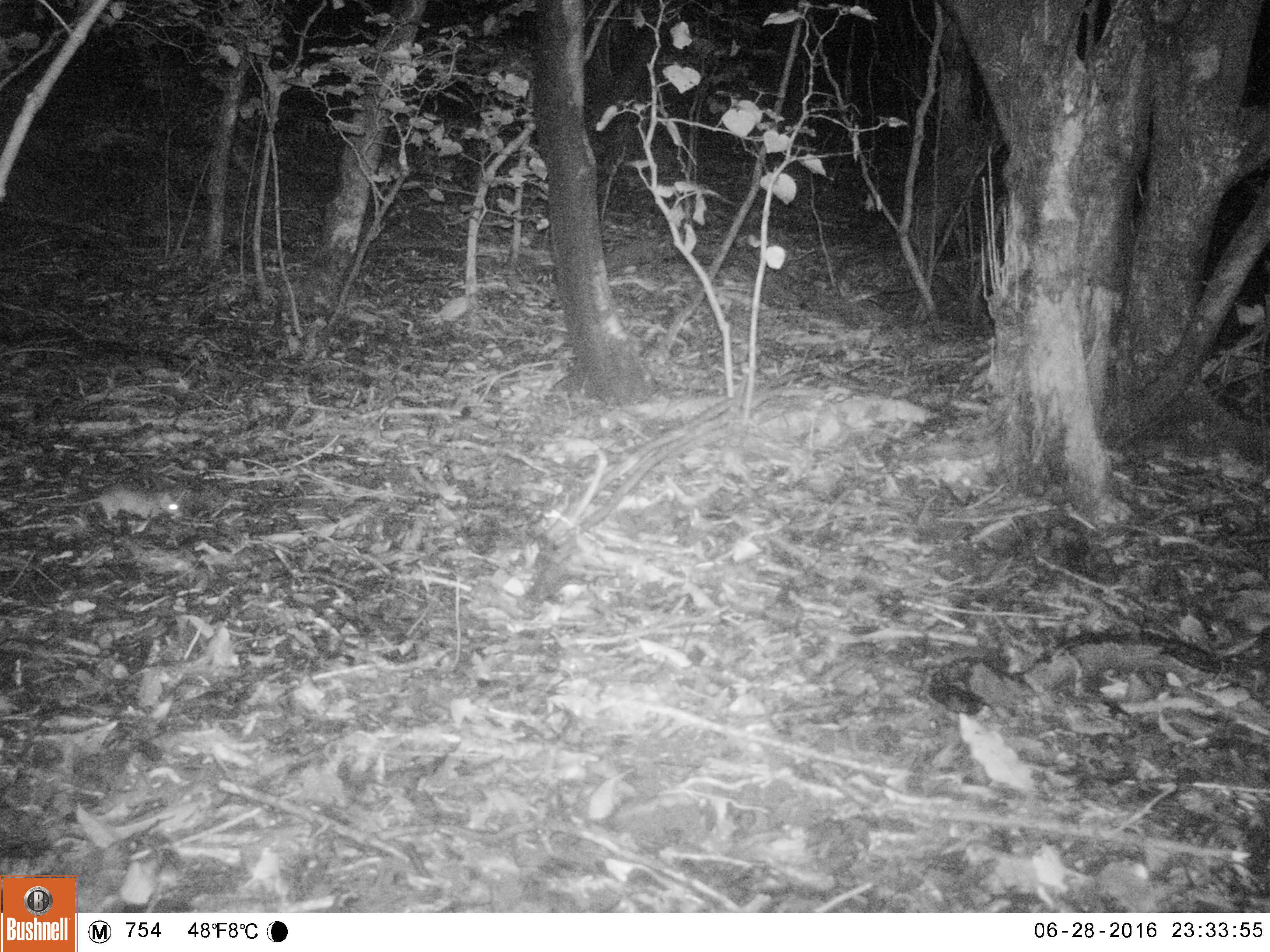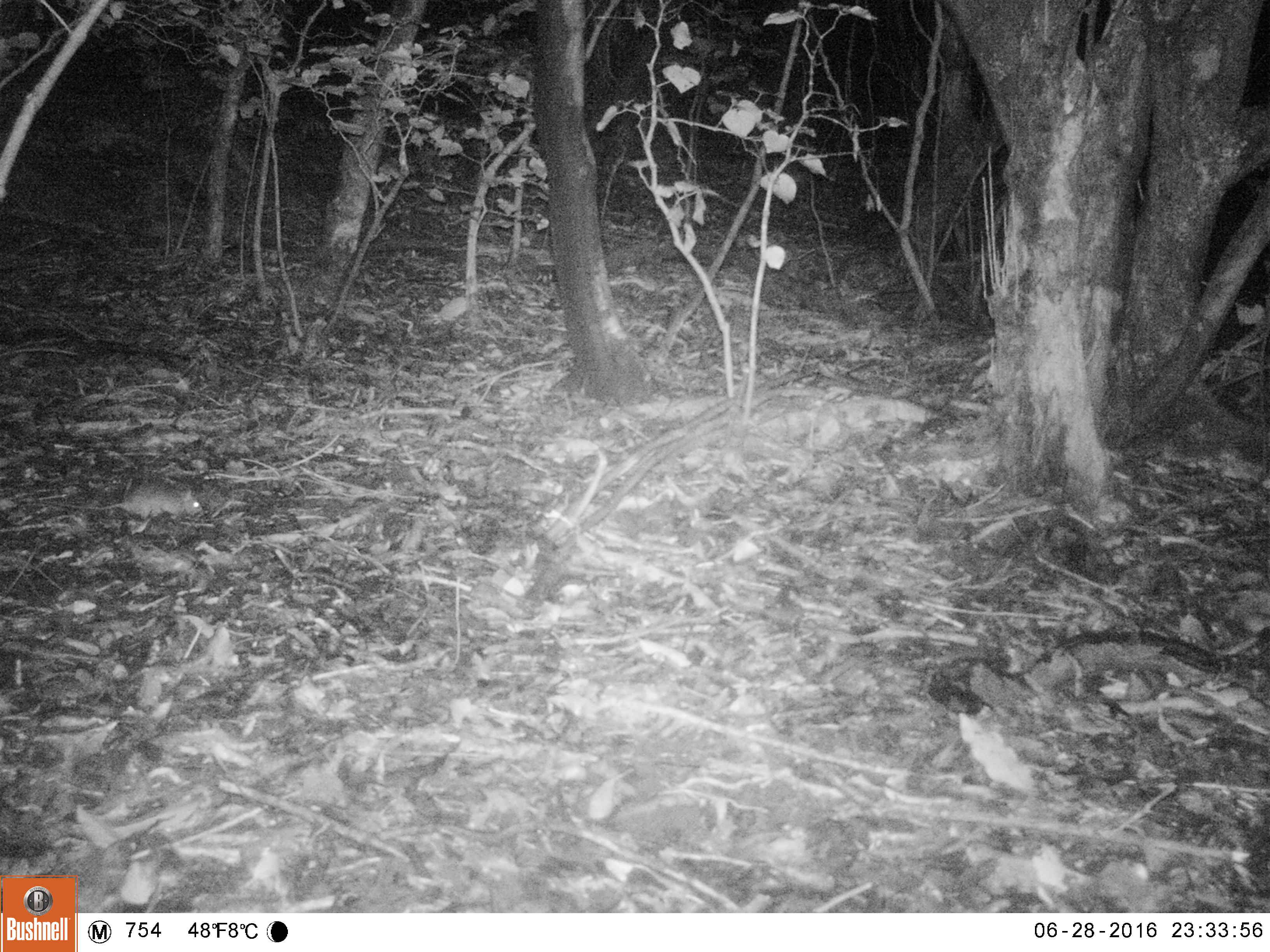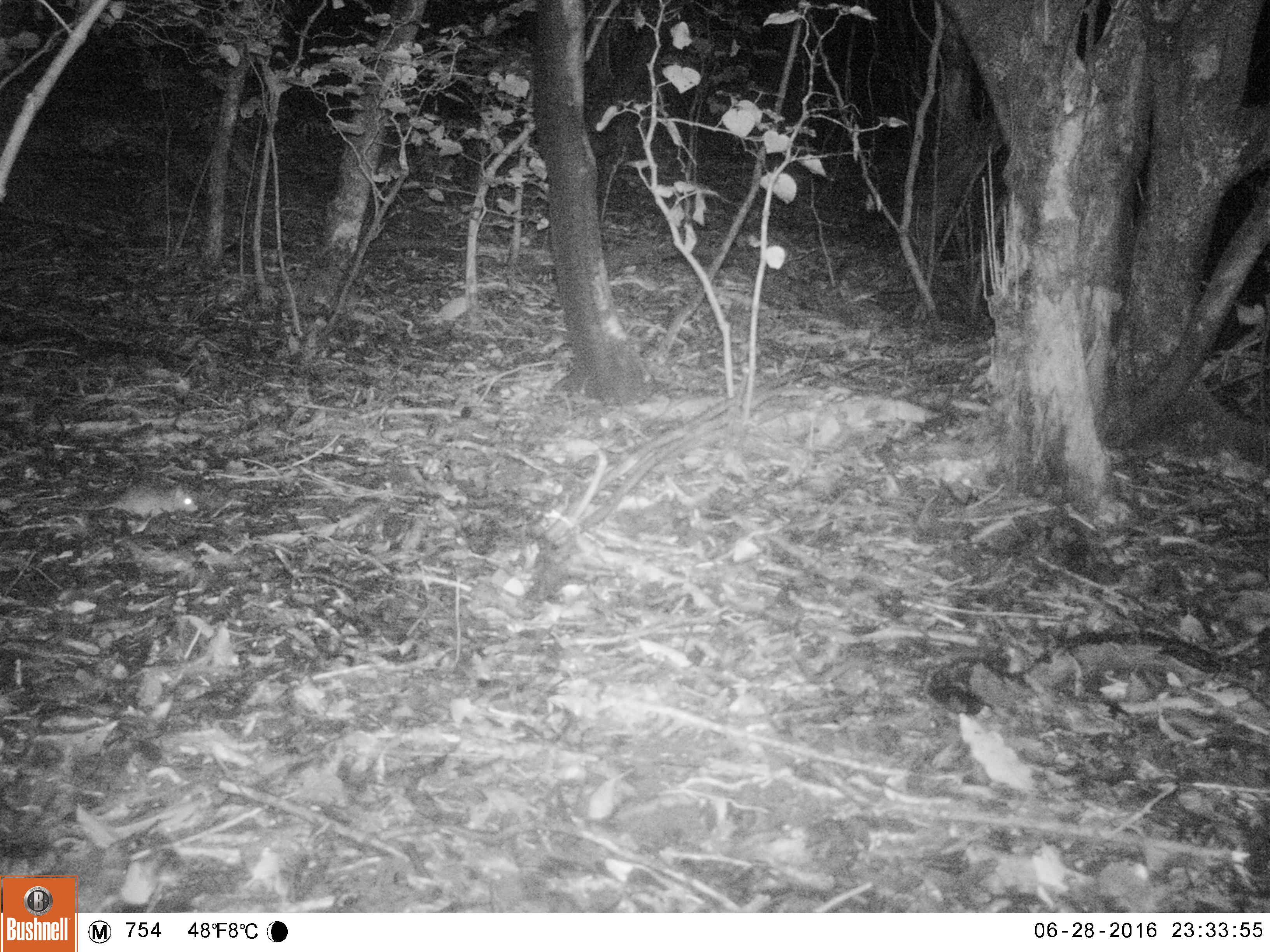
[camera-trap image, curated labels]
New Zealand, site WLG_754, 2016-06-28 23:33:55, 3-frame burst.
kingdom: Animalia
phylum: Chordata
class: Mammalia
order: Rodentia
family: Muridae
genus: Rattus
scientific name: Rattus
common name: rat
Rat (Rattus).